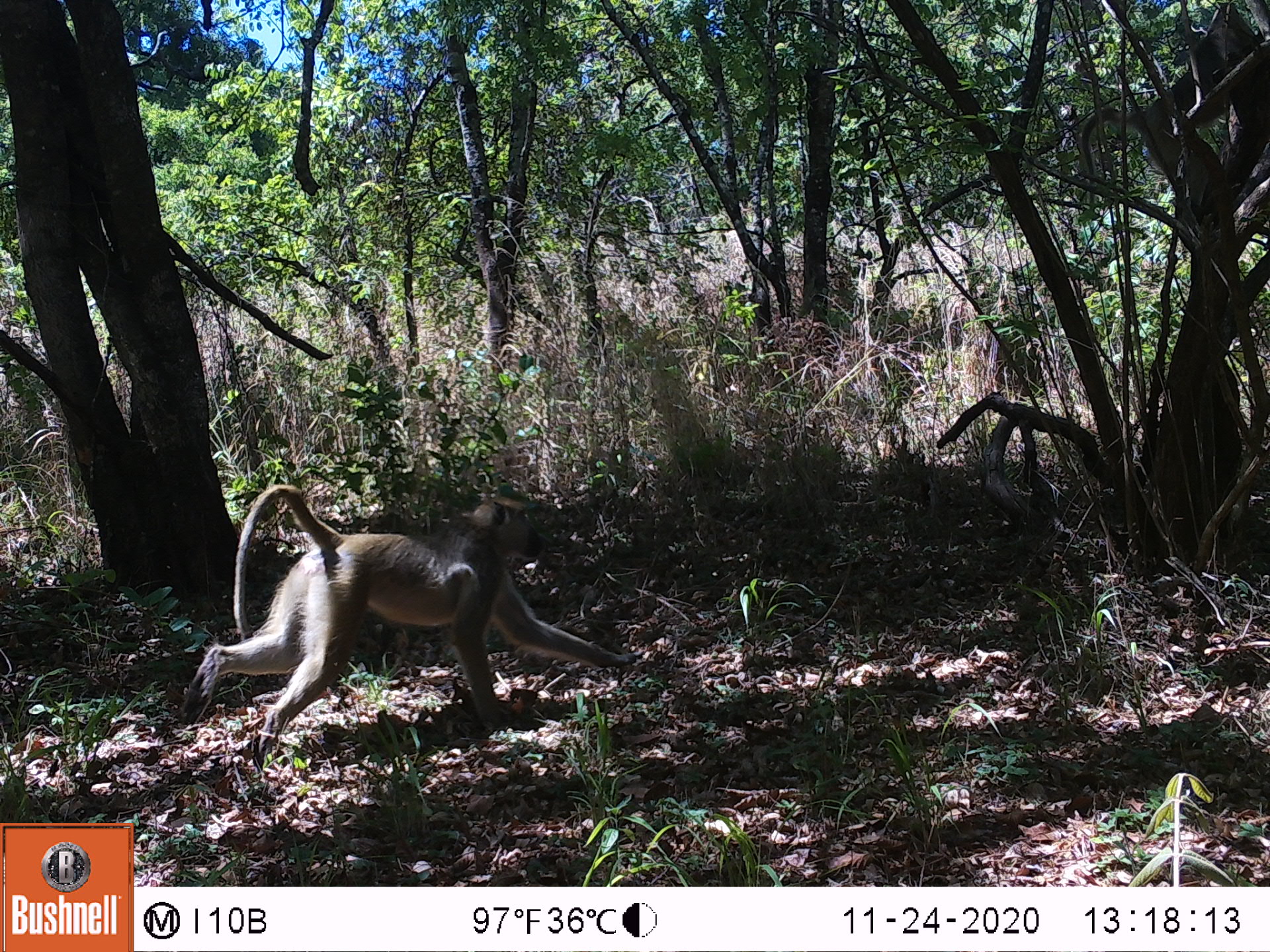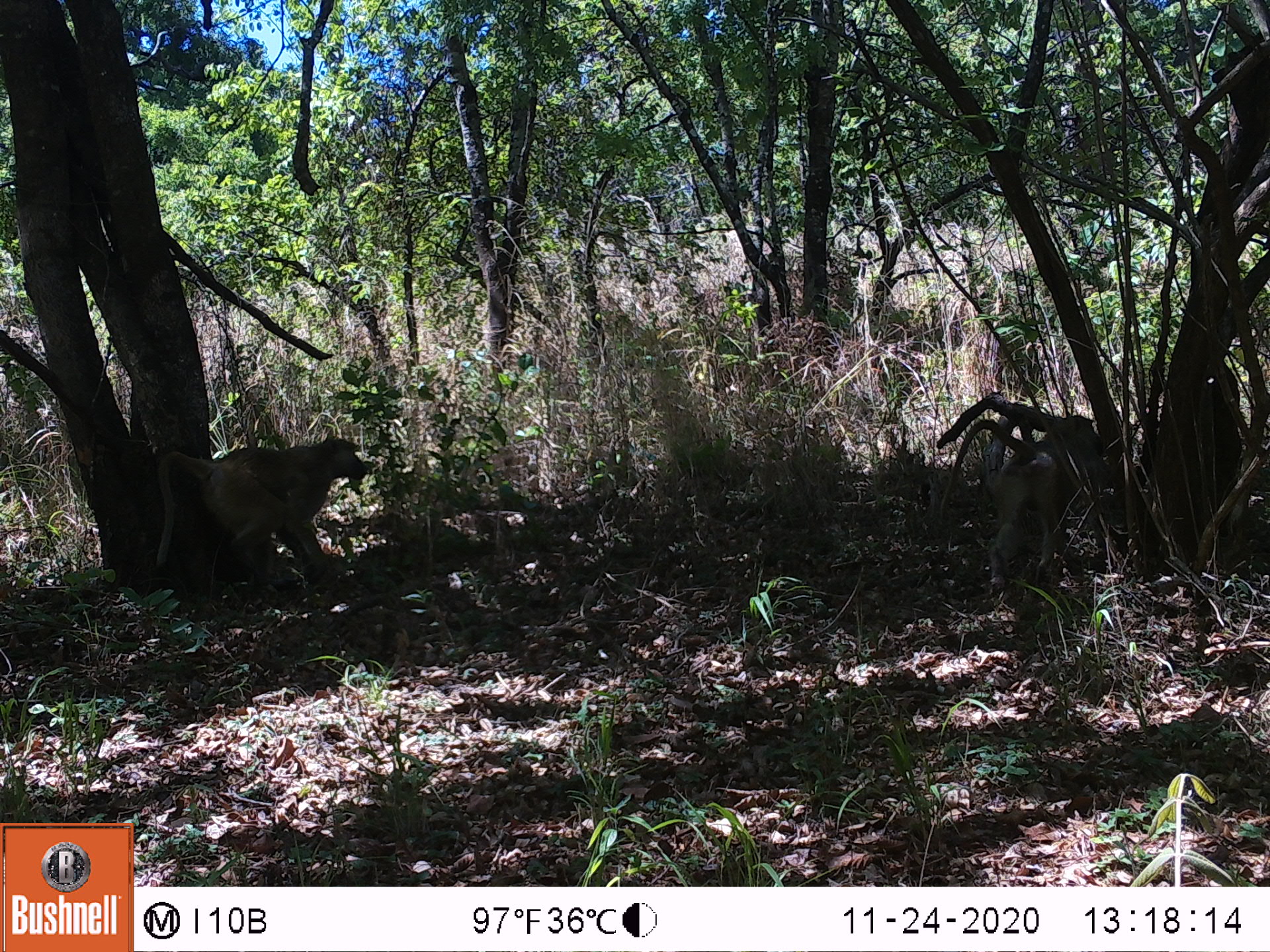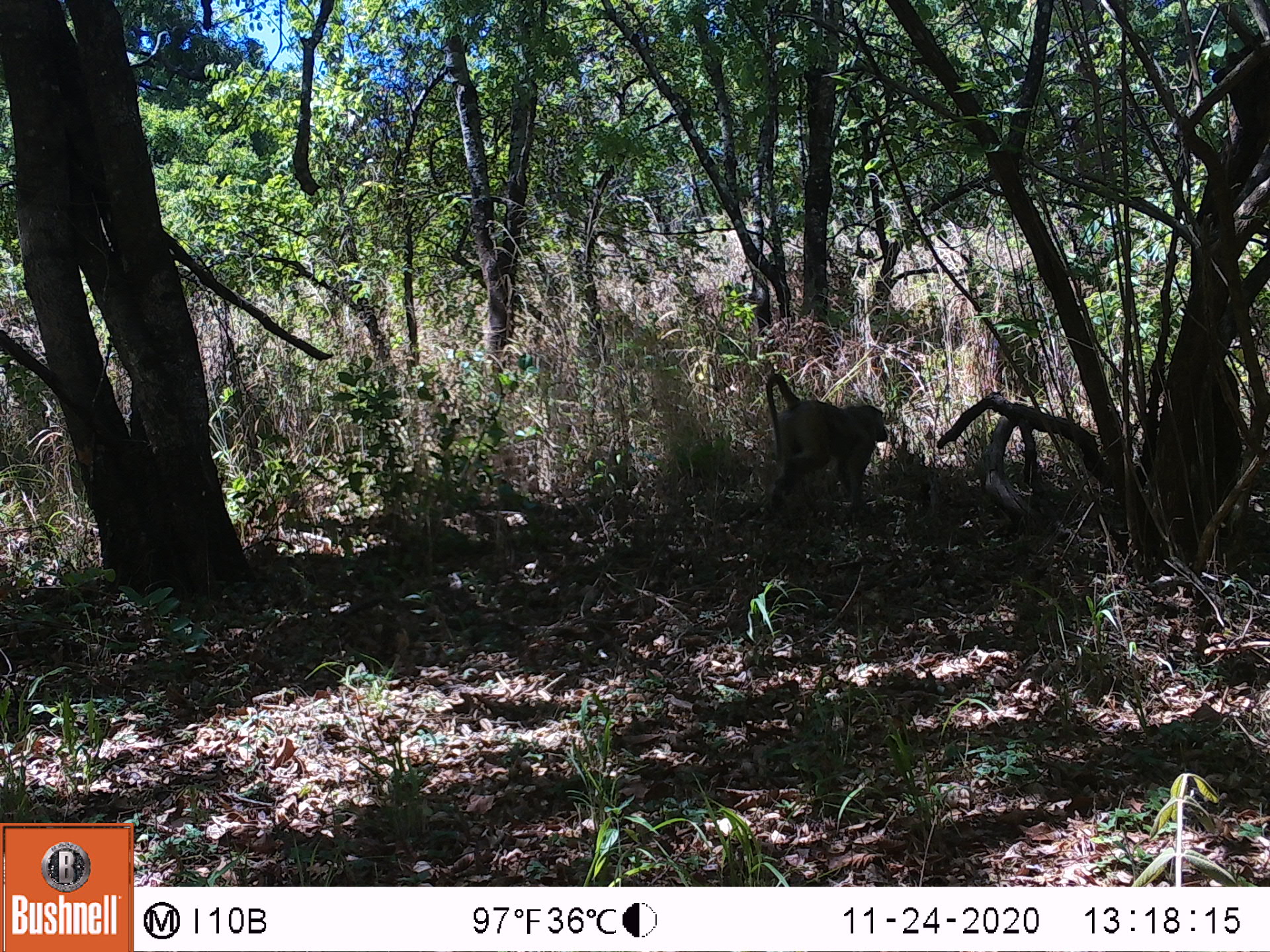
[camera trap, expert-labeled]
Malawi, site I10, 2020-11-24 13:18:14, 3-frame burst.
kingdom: Animalia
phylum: Chordata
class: Mammalia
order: Primates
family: Cercopithecidae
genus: Papio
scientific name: Papio cynocephalus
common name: yellow baboon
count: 2